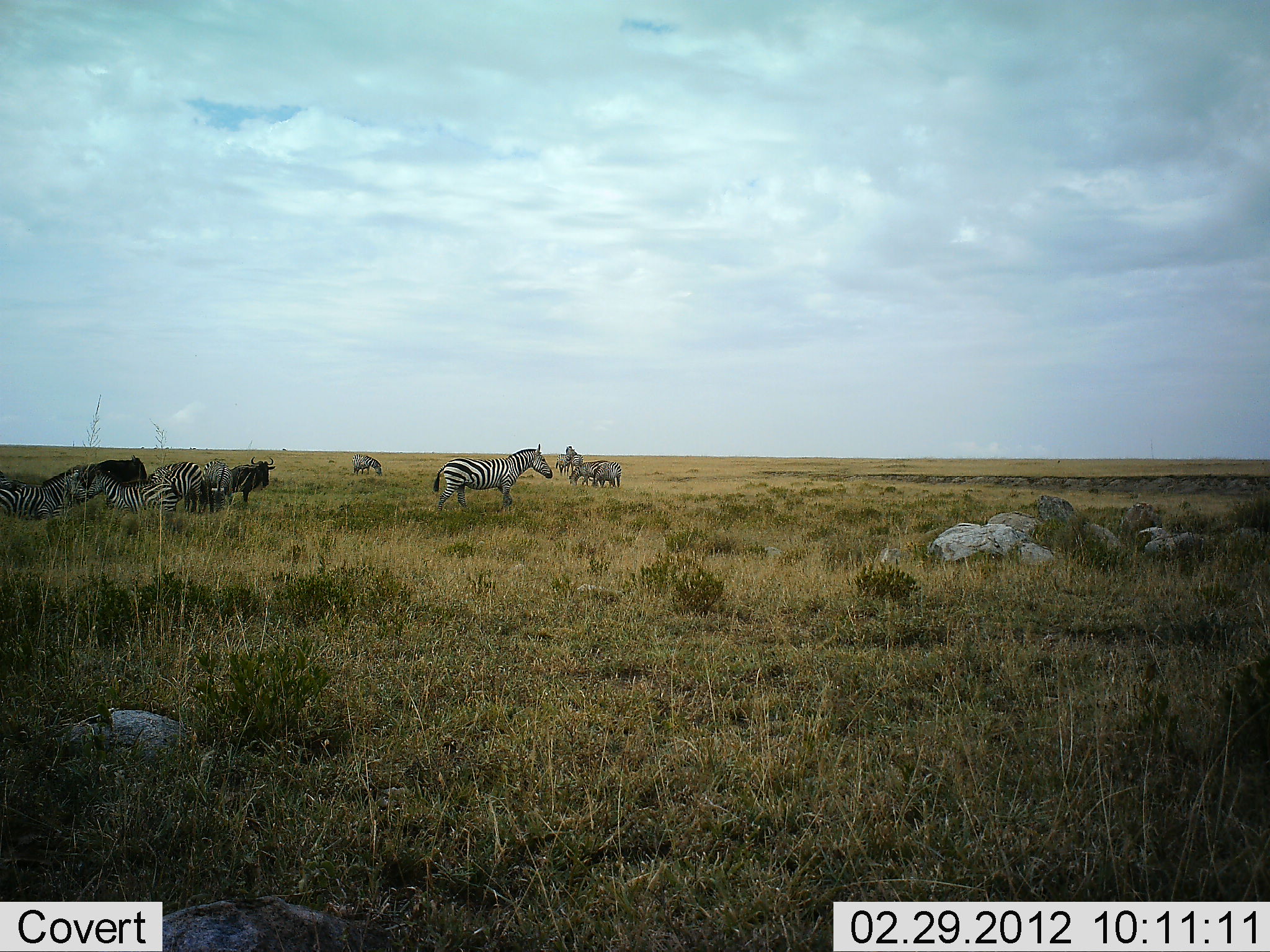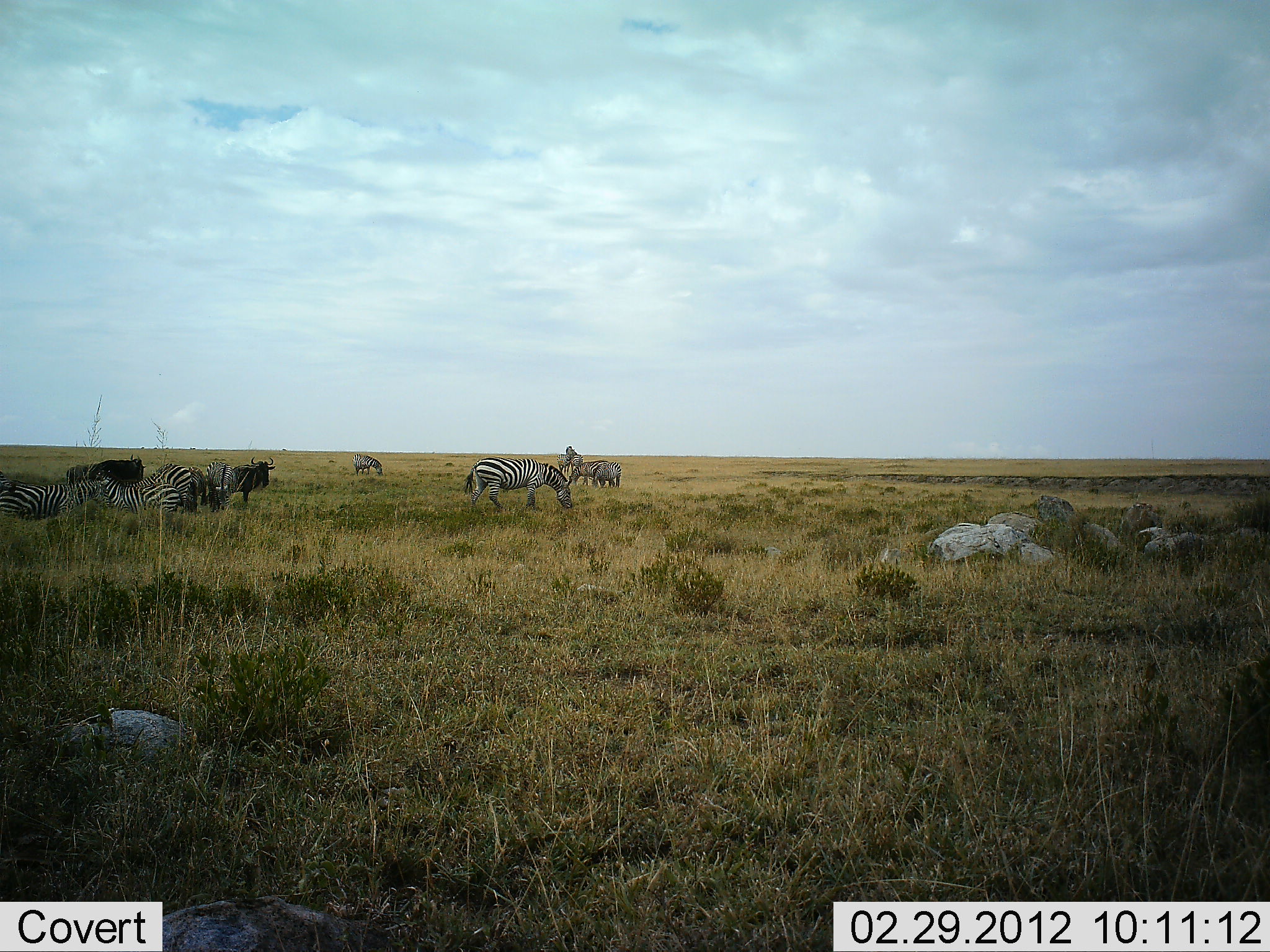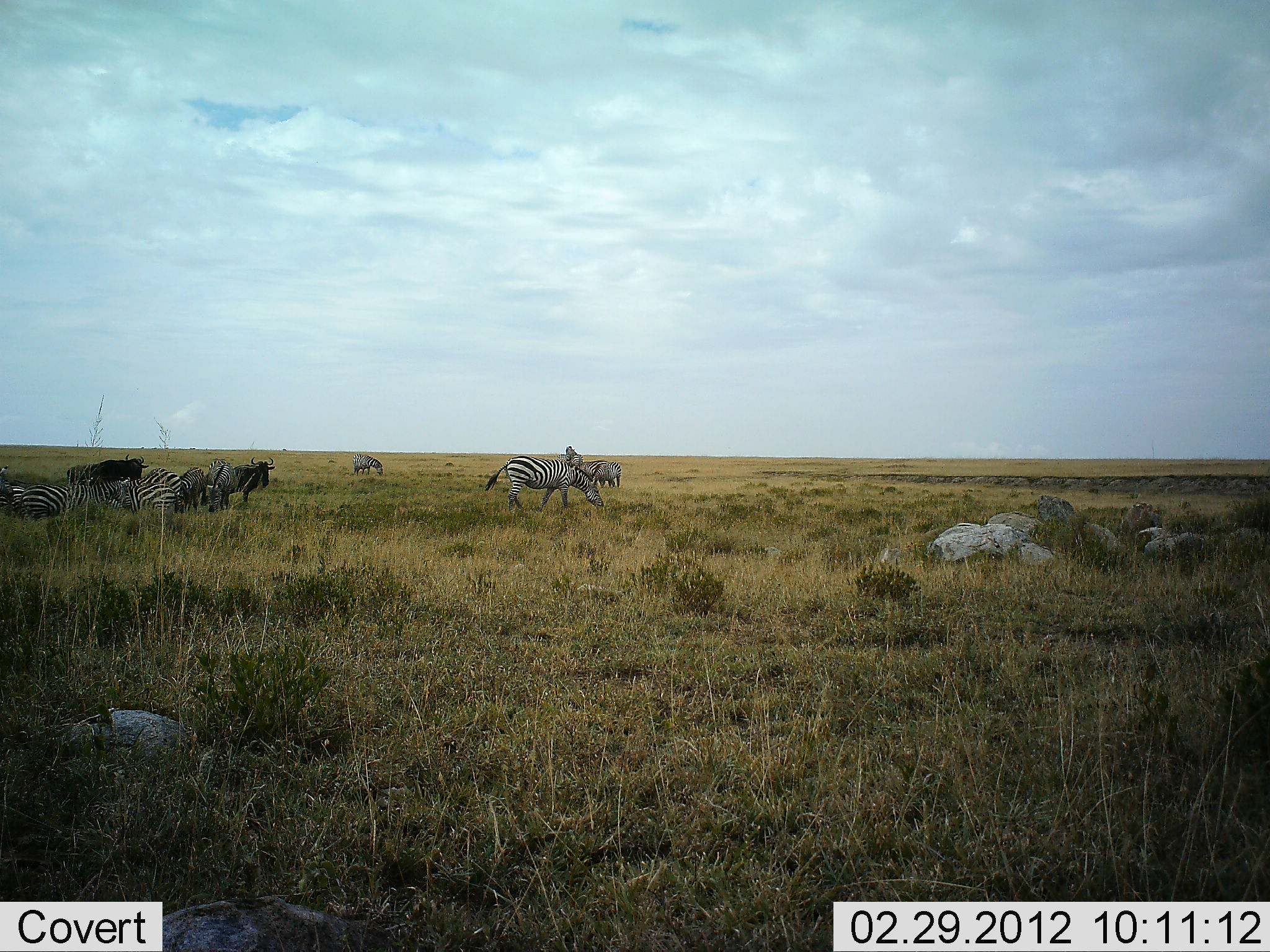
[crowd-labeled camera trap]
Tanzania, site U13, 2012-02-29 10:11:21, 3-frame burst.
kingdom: Animalia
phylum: Chordata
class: Mammalia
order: Artiodactyla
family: Bovidae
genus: Connochaetes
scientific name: Connochaetes taurinus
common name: blue wildebeest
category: wildebeest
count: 2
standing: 100%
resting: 9%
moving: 0%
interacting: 0%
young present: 0%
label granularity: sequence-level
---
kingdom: Animalia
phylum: Chordata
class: Mammalia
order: Perissodactyla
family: Equidae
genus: Equus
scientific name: Equus quagga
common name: plains zebra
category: zebra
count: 7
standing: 69%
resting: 6%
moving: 44%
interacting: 0%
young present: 0%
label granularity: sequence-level